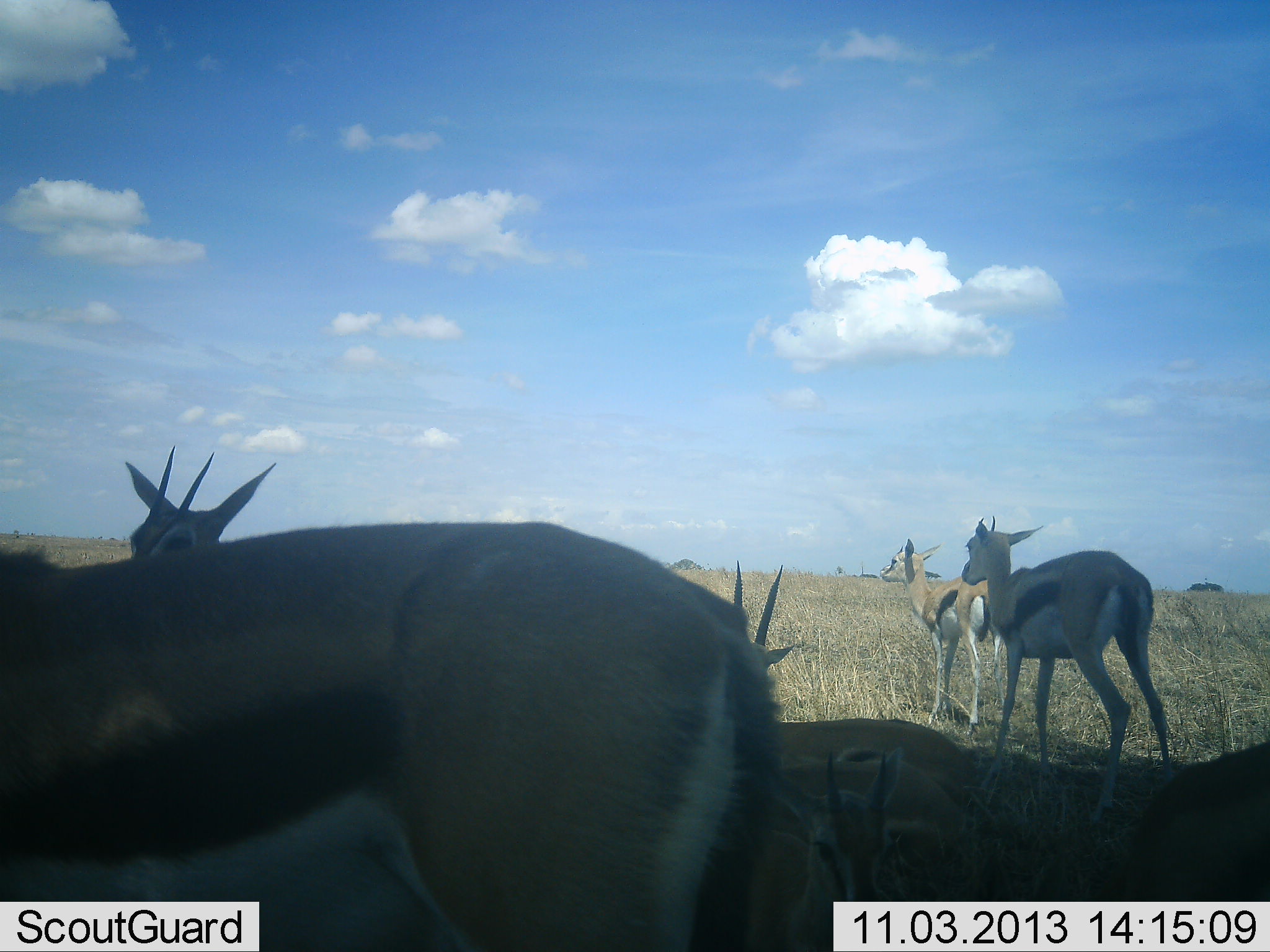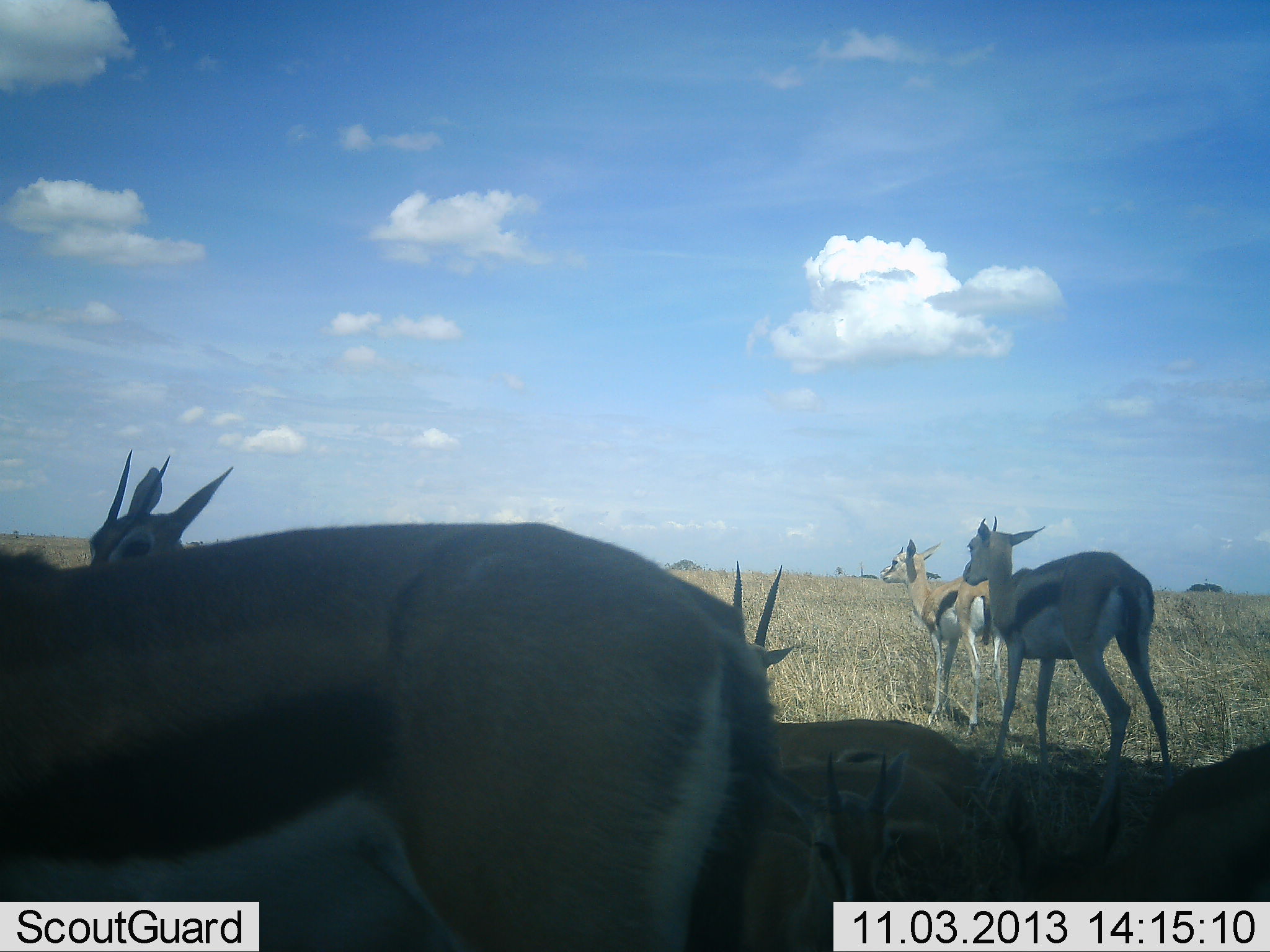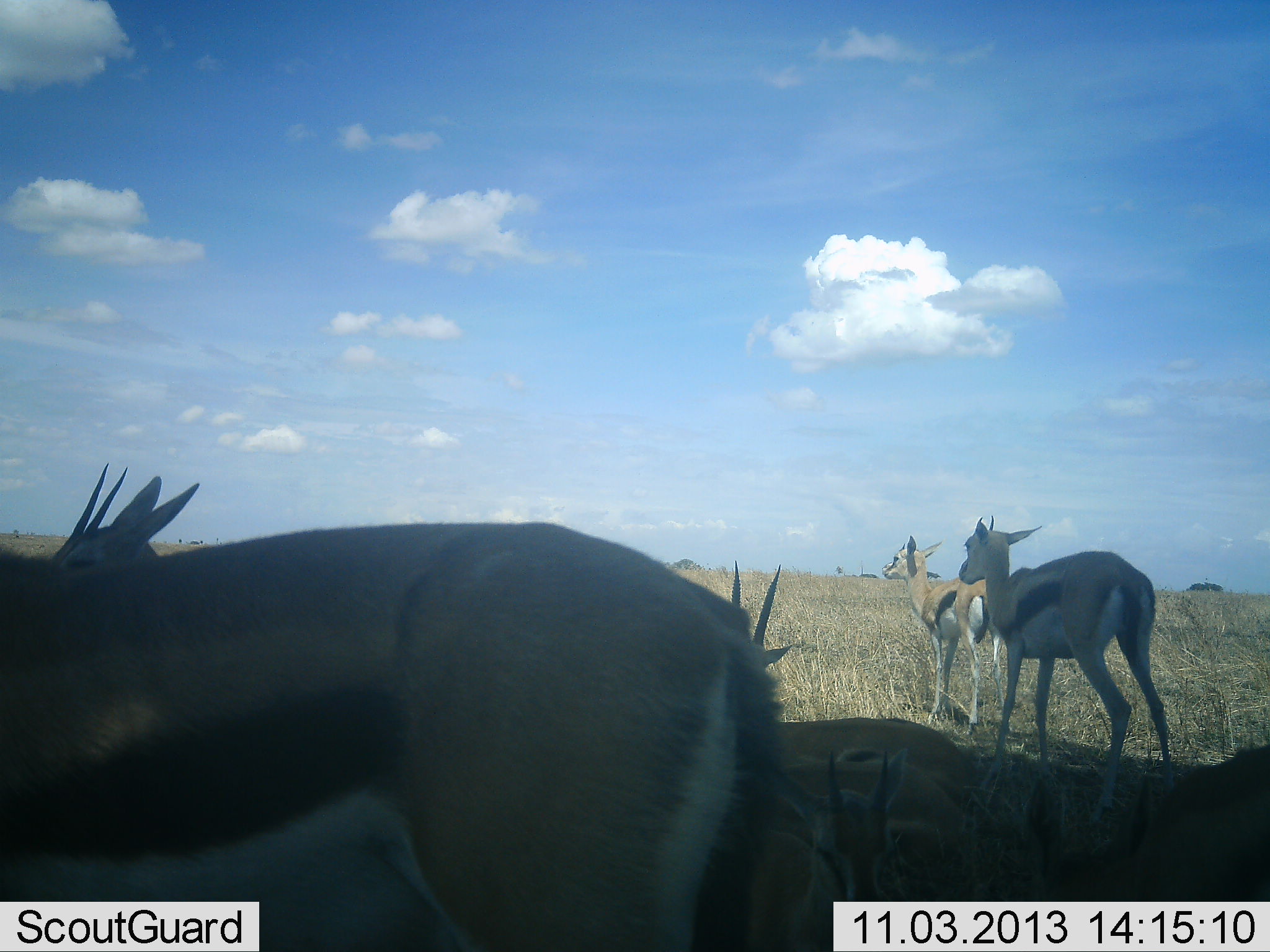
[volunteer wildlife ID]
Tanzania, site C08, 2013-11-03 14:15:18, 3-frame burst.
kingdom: Animalia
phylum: Chordata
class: Mammalia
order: Artiodactyla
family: Bovidae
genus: Eudorcas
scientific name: Eudorcas thomsonii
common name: thomson's gazelle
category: gazellethomsons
Gazellethomsons (thomson's gazelle) (Eudorcas thomsonii), count 7. Behavior (volunteer vote fractions): standing 50%, resting 70%, moving 40%, interacting 20%. Young present (vote fraction): 0%. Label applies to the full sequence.